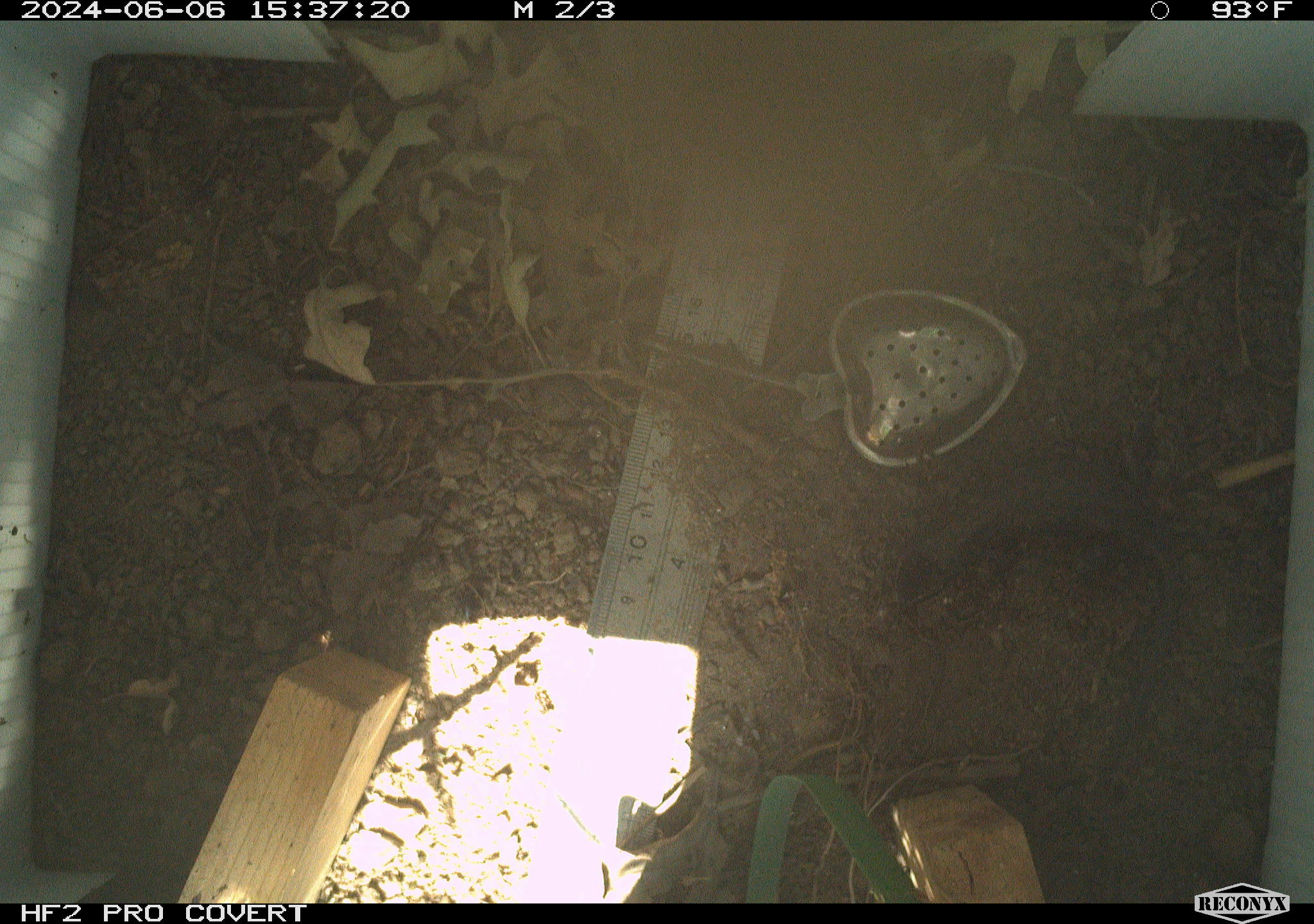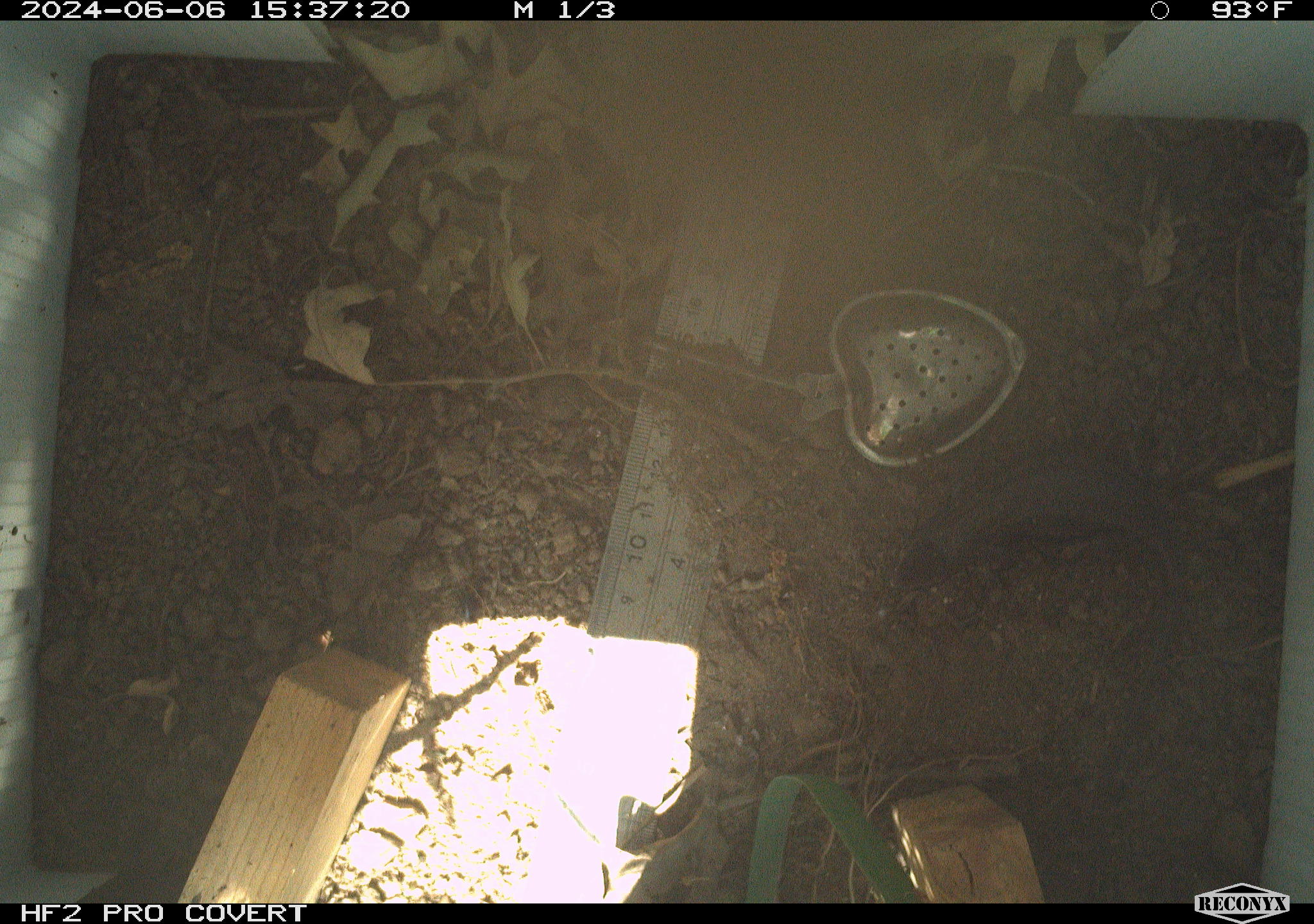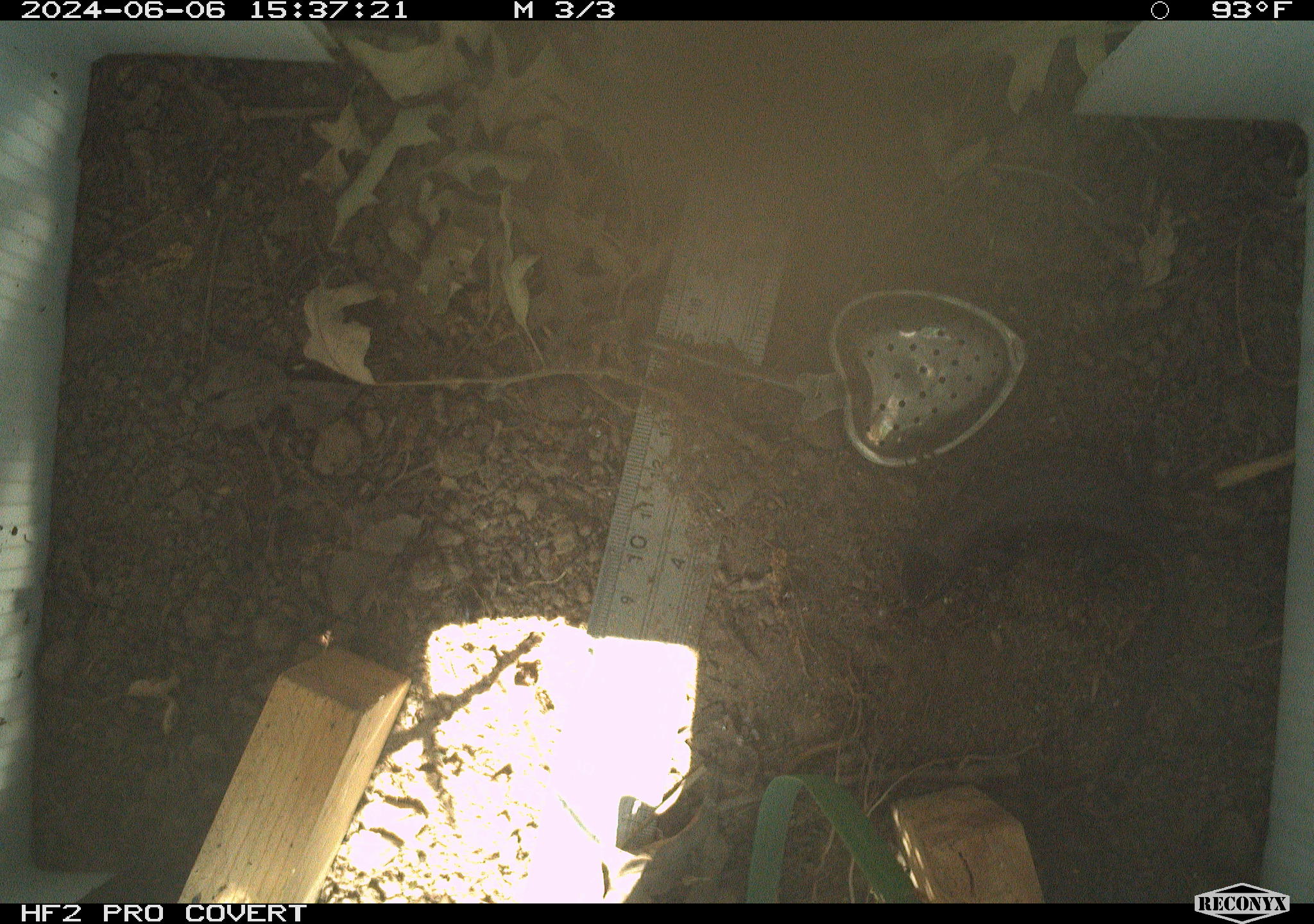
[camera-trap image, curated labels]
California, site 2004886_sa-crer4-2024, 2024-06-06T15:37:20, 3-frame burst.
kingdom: Animalia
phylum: Chordata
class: Reptilia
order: Squamata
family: Phrynosomatidae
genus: Sceloporus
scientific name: Sceloporus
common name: spiny lizards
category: sceloporus species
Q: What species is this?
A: Sceloporus species (spiny lizards) (Sceloporus).